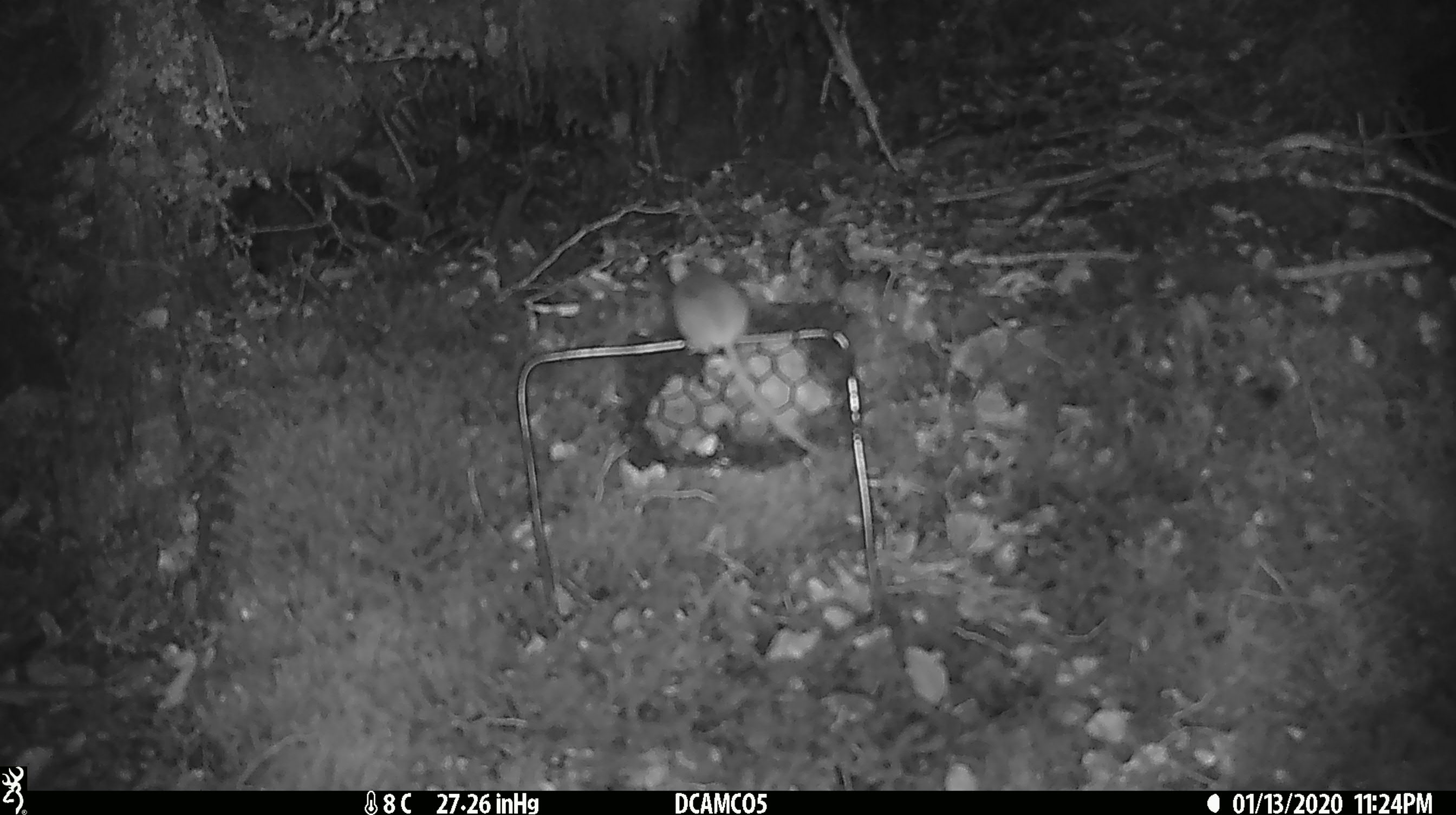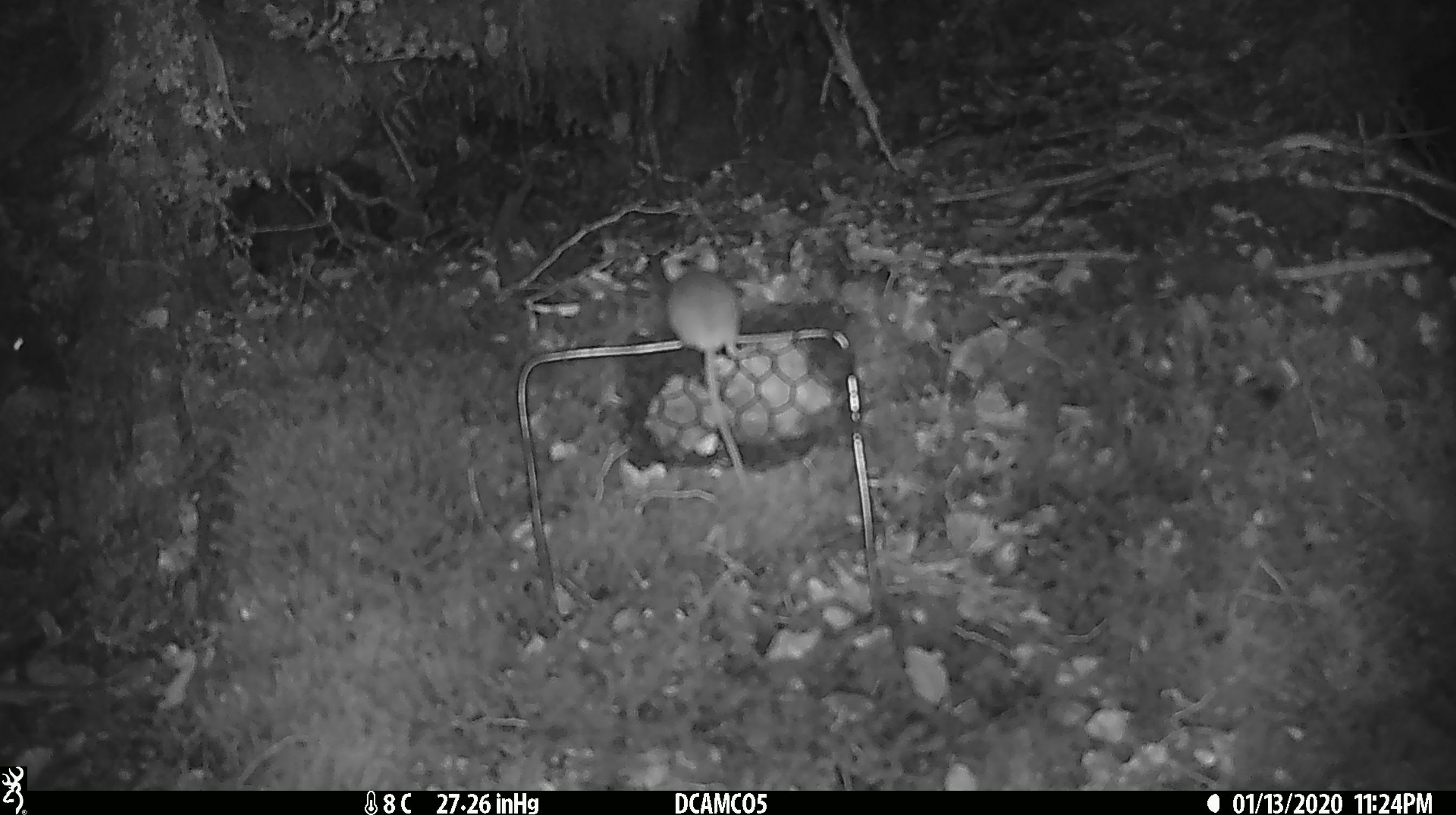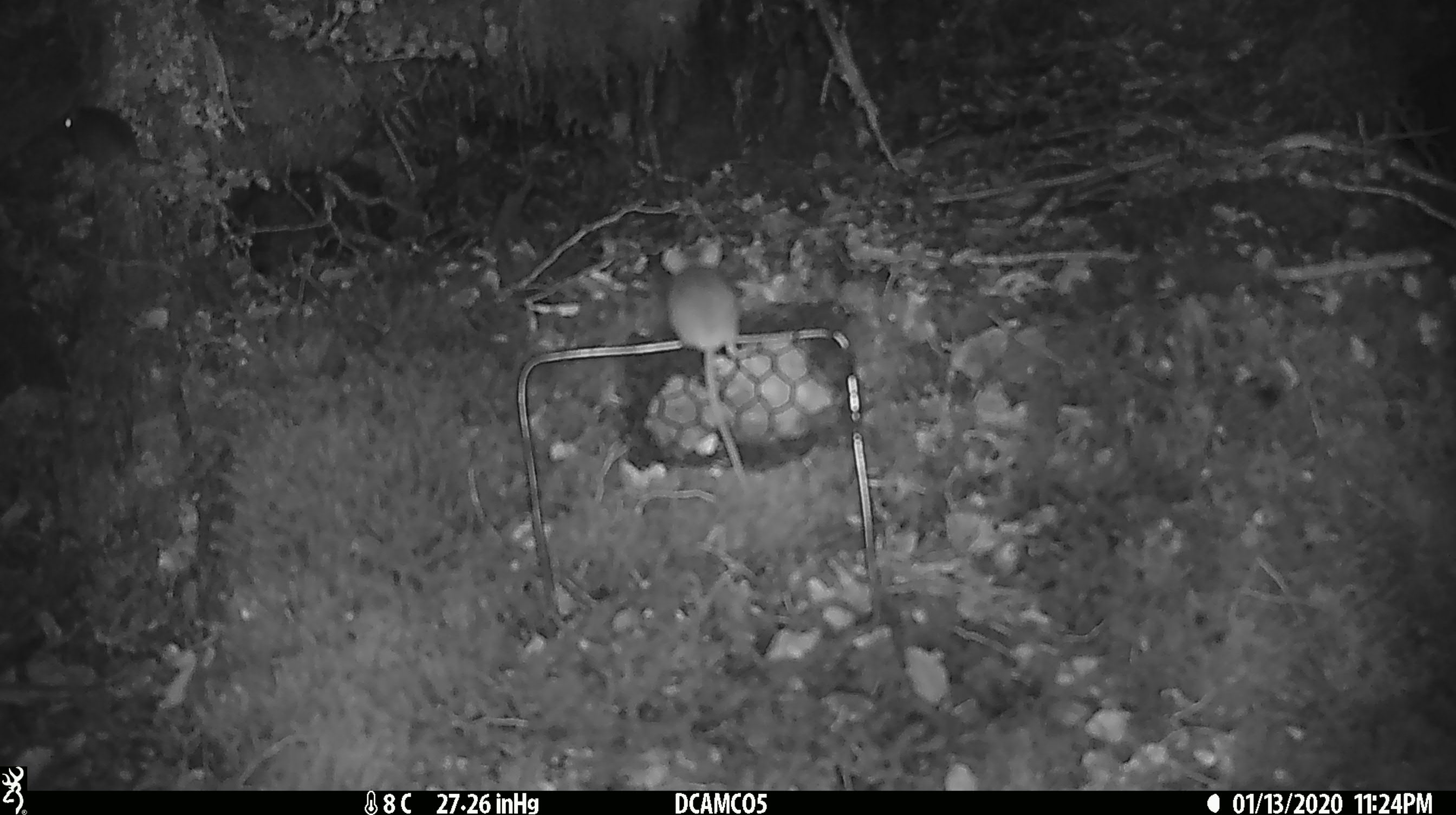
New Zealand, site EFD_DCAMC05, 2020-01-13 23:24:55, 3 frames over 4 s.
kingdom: Animalia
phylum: Chordata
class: Mammalia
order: Rodentia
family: Muridae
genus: Mus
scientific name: Mus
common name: mouse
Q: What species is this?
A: Mouse (Mus).